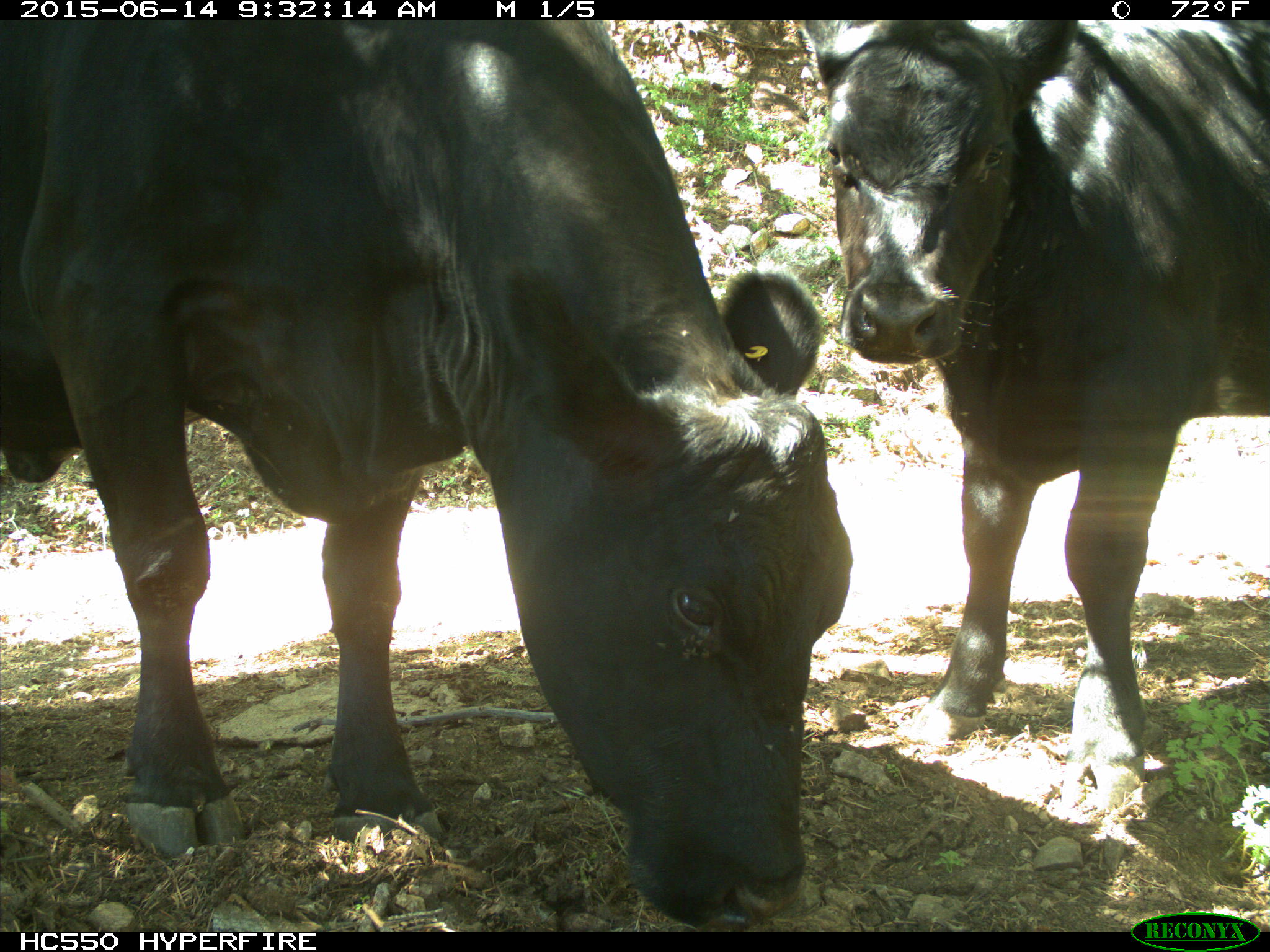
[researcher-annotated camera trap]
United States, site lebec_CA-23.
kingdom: Animalia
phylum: Chordata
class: Mammalia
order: Artiodactyla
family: Bovidae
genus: Bos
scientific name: Bos taurus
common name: domestic cow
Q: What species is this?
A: Bos taurus (domestic cow).